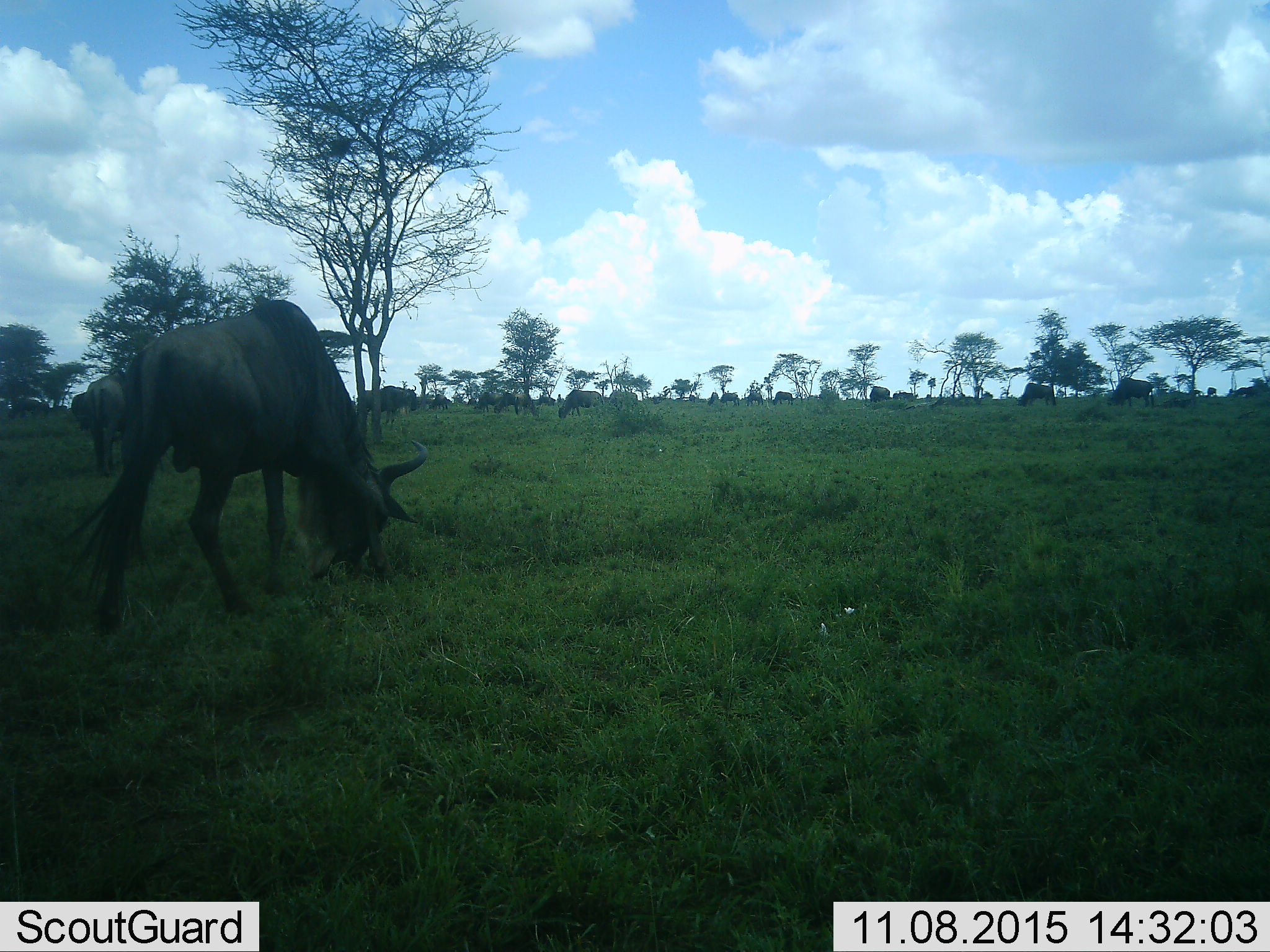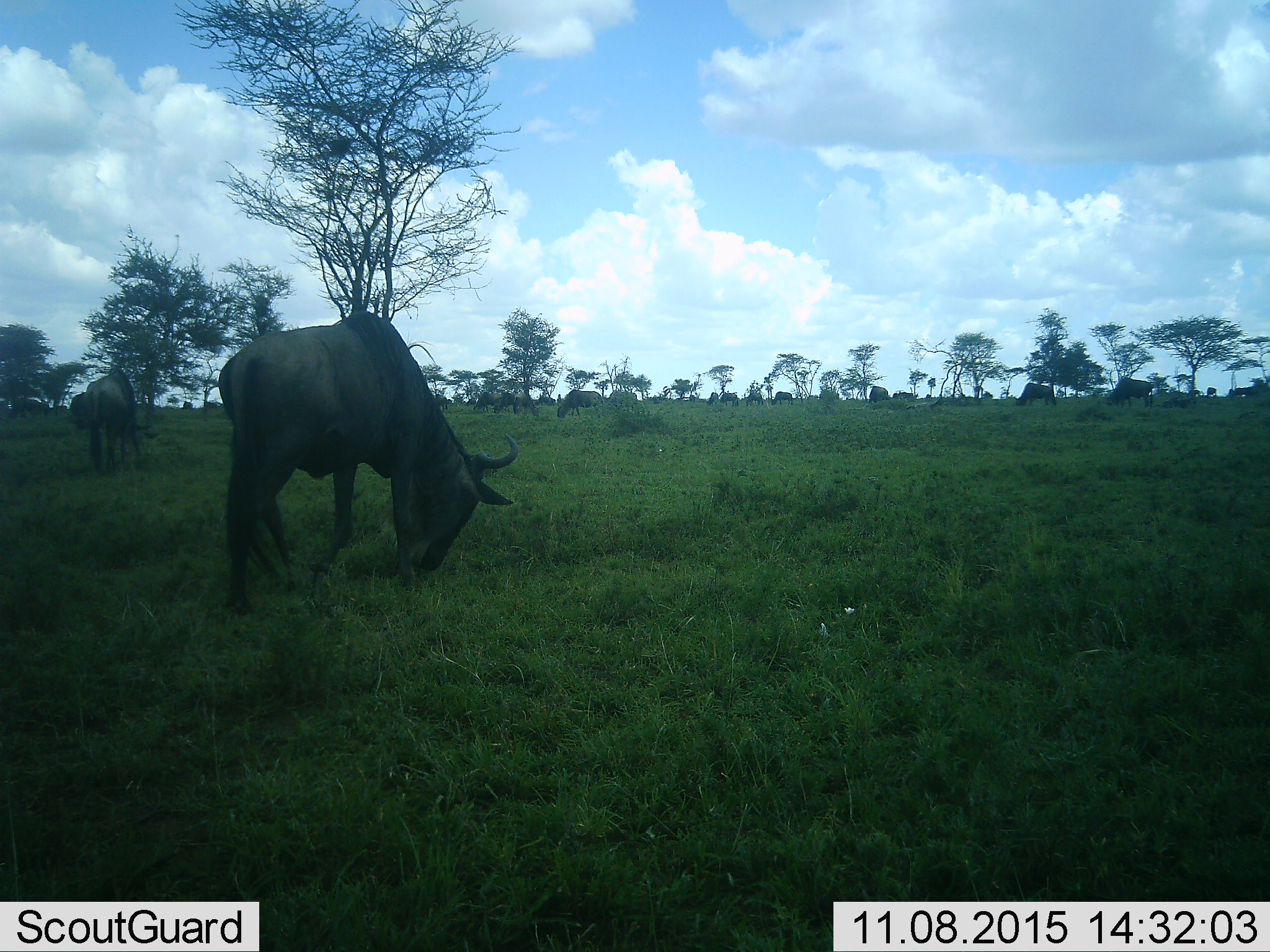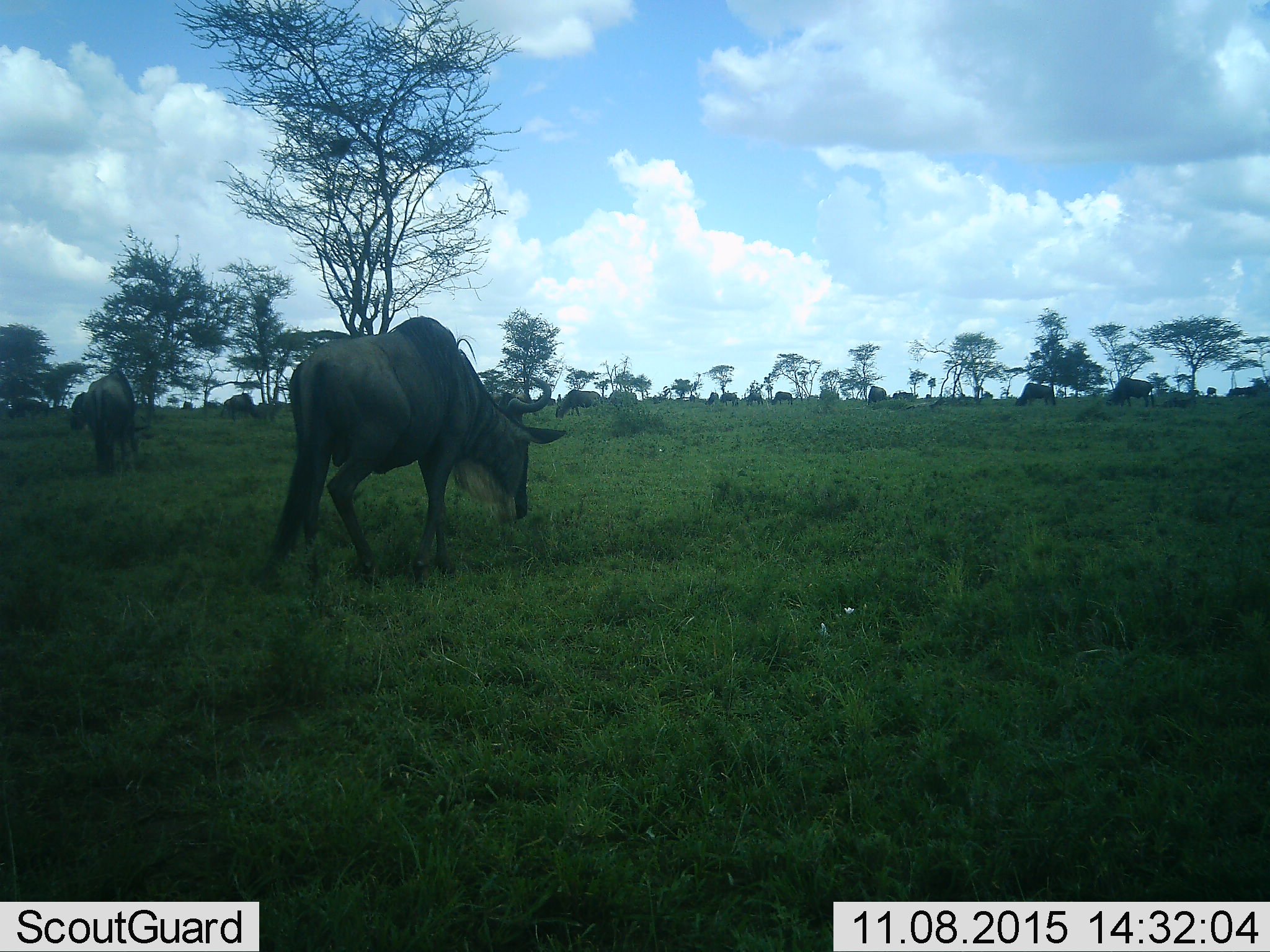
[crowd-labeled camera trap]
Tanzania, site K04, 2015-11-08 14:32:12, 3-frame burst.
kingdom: Animalia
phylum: Chordata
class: Mammalia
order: Artiodactyla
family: Bovidae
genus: Connochaetes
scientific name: Connochaetes taurinus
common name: blue wildebeest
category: wildebeest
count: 11-50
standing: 12%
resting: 0%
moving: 38%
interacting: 0%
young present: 0%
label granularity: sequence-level